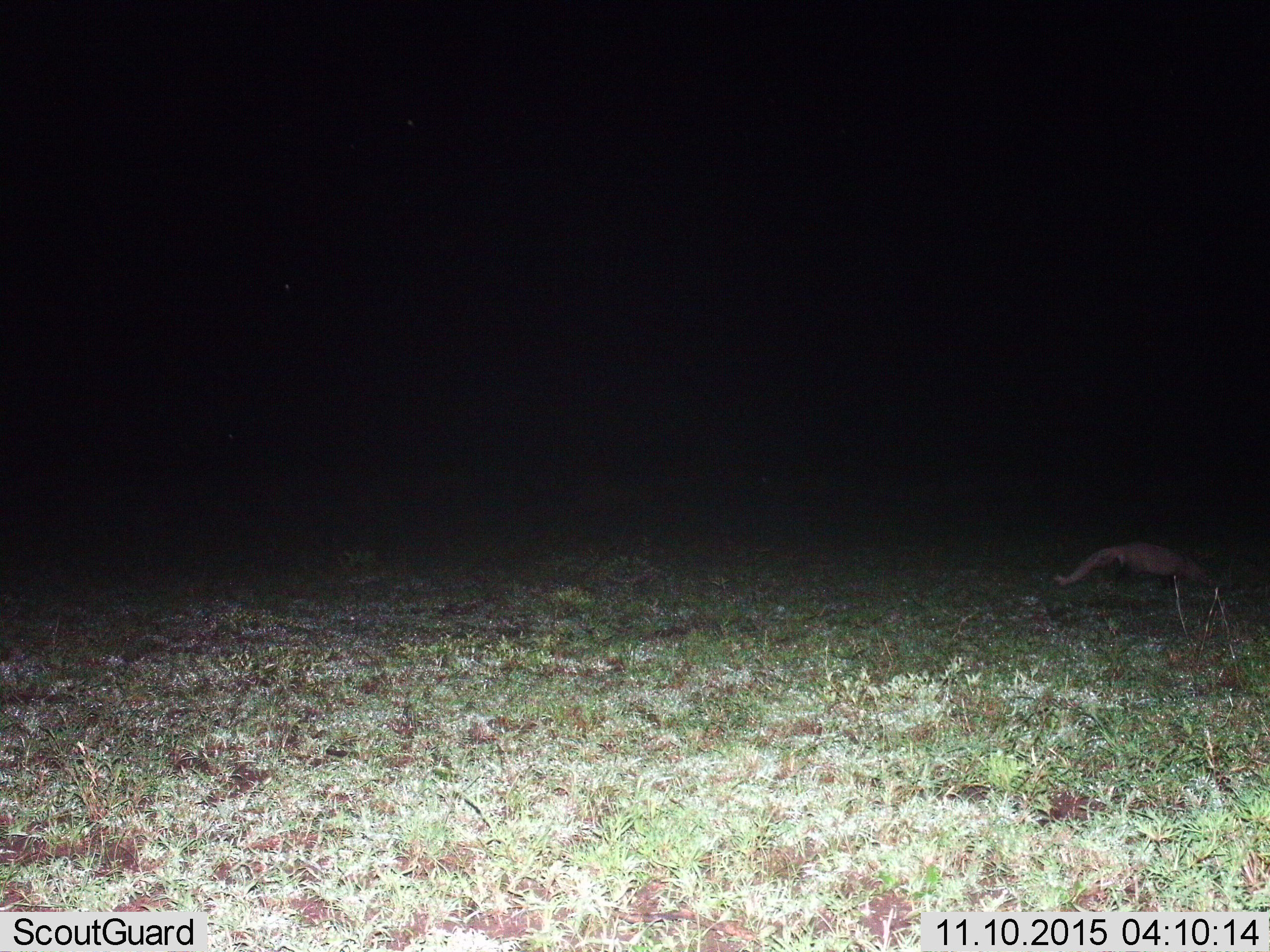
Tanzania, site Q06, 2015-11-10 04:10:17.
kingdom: Animalia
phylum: Chordata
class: Mammalia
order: Carnivora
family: Herpestidae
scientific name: Herpestidae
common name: mongoose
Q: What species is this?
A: Mongoose (Herpestidae).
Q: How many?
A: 1.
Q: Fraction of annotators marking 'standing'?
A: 60%.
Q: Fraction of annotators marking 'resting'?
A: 0%.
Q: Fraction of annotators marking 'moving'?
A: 40%.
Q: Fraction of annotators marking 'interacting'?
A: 0%.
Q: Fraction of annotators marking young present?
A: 0%.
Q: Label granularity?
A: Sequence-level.